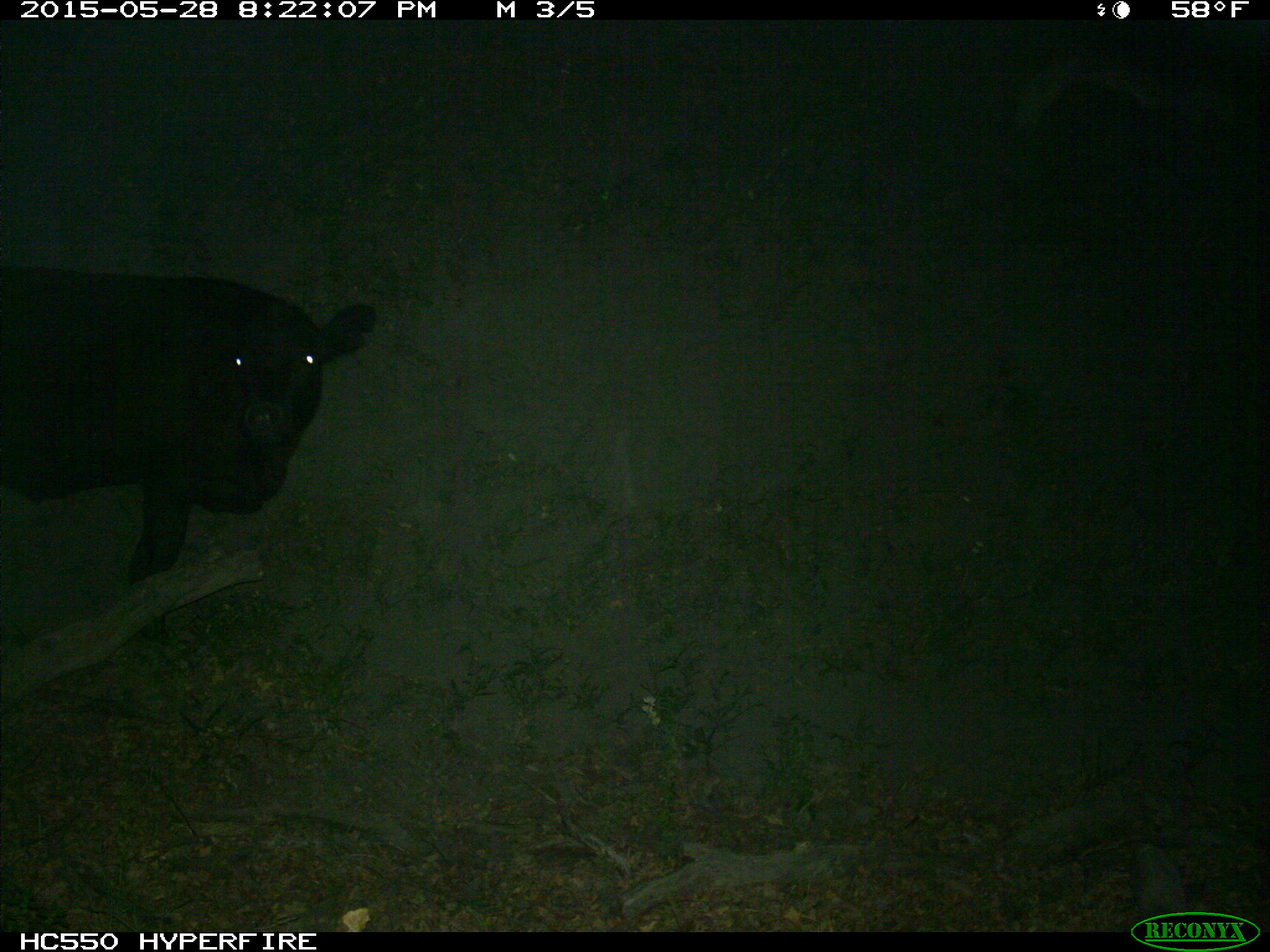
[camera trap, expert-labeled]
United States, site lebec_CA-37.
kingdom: Animalia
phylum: Chordata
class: Mammalia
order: Artiodactyla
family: Bovidae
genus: Bos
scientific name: Bos taurus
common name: domestic cow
Bos taurus (domestic cow).